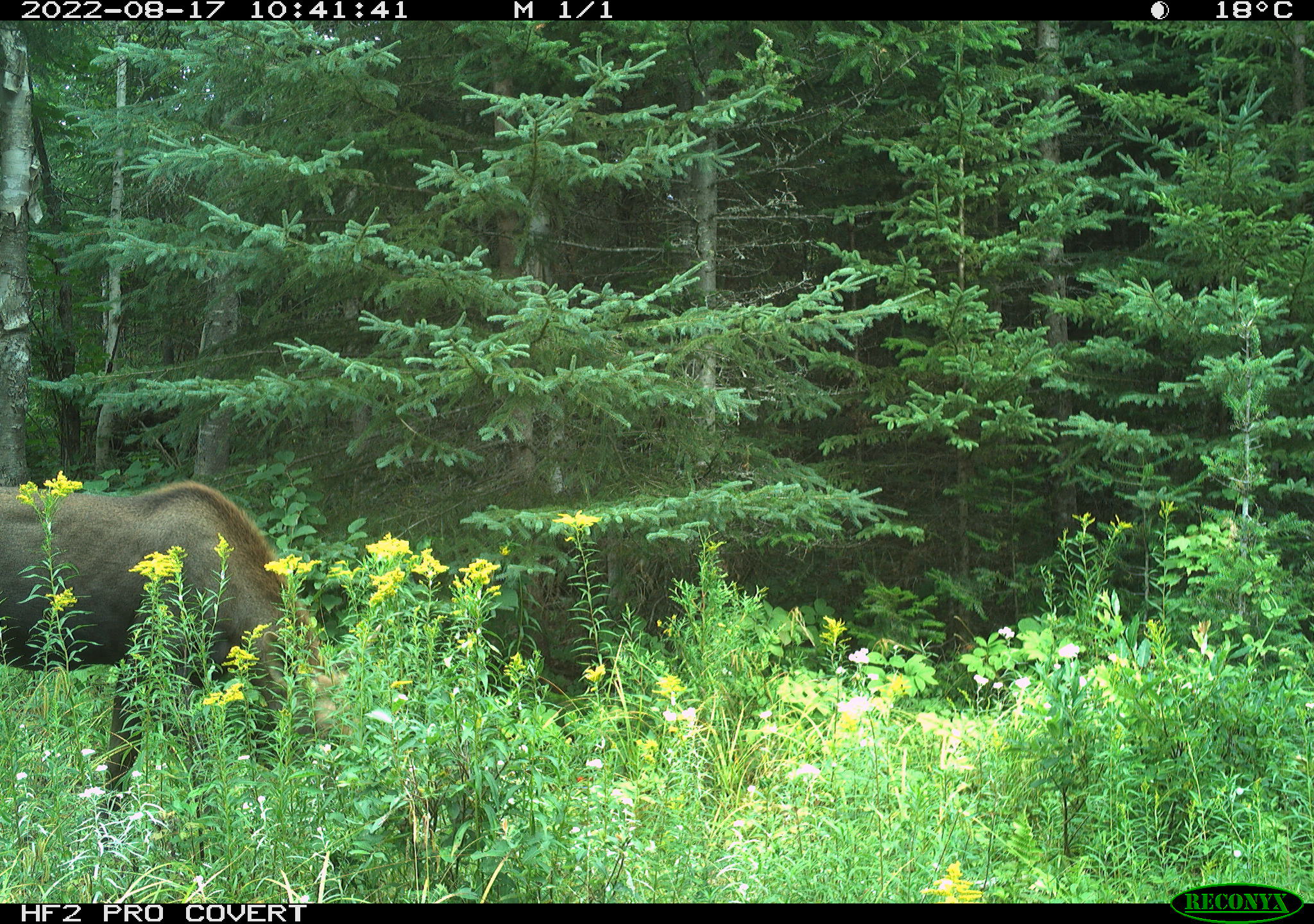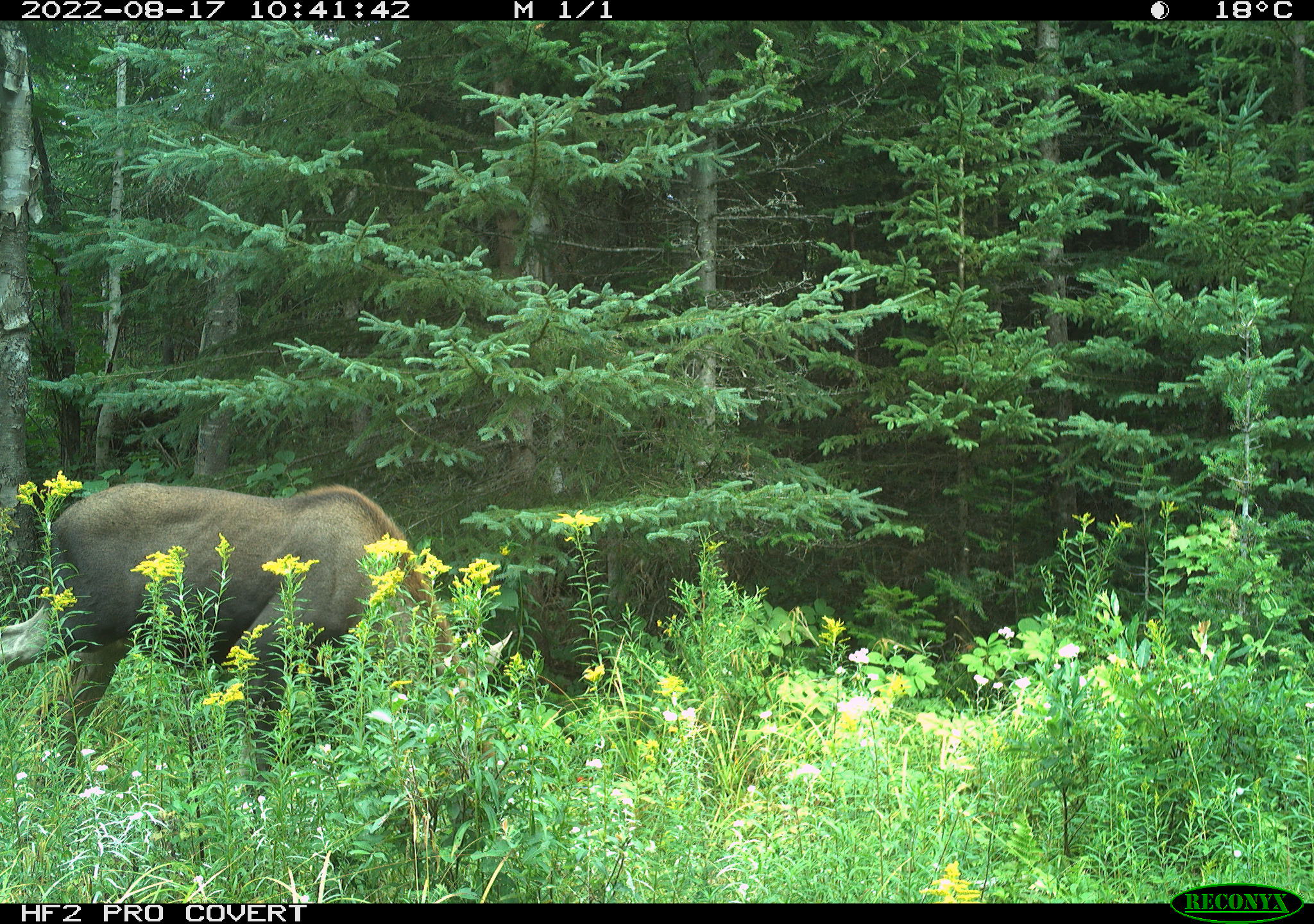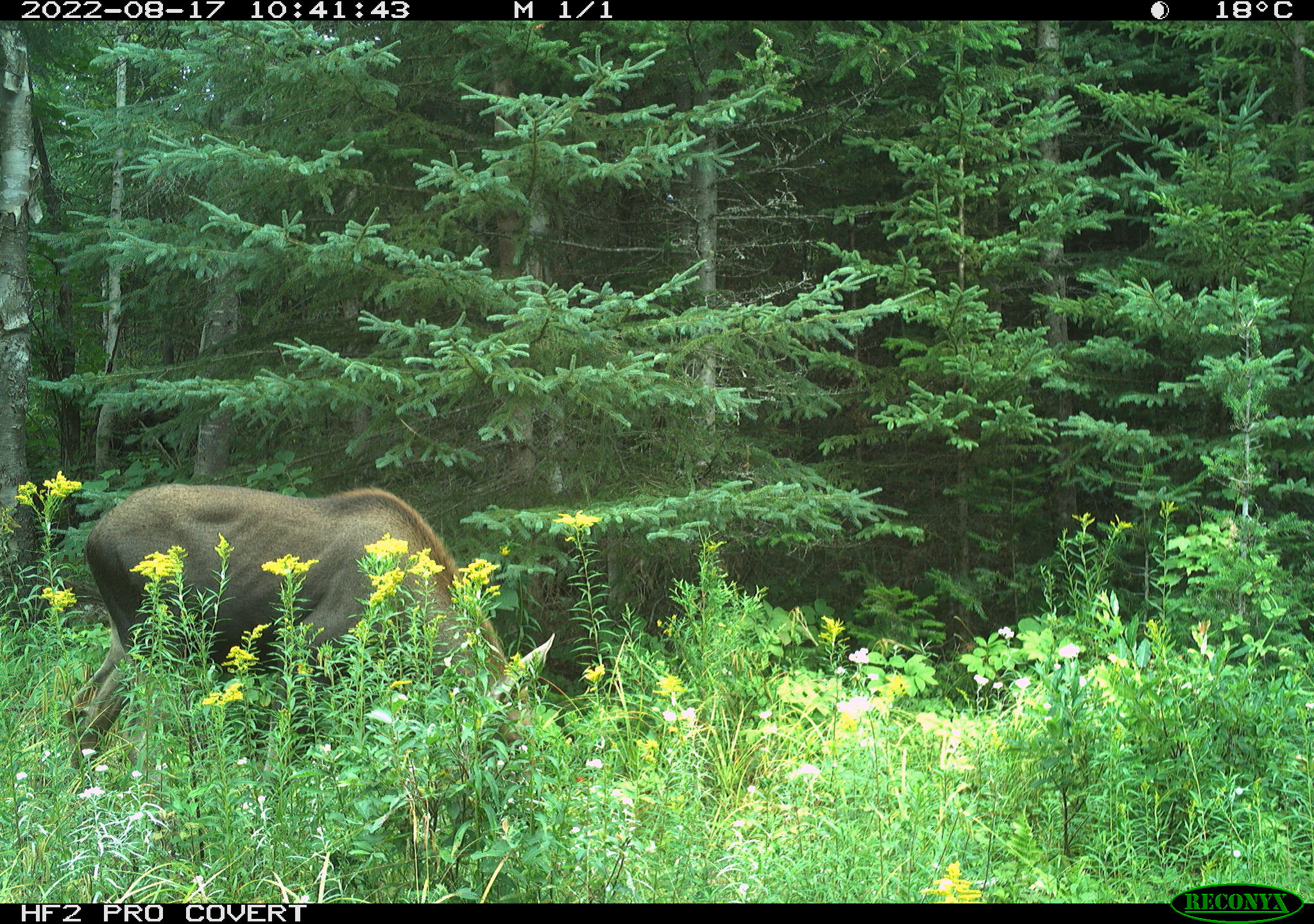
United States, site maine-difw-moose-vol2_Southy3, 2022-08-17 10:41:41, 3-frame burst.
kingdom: Animalia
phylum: Chordata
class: Mammalia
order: Artiodactyla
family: Cervidae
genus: Alces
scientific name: Alces alces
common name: moose